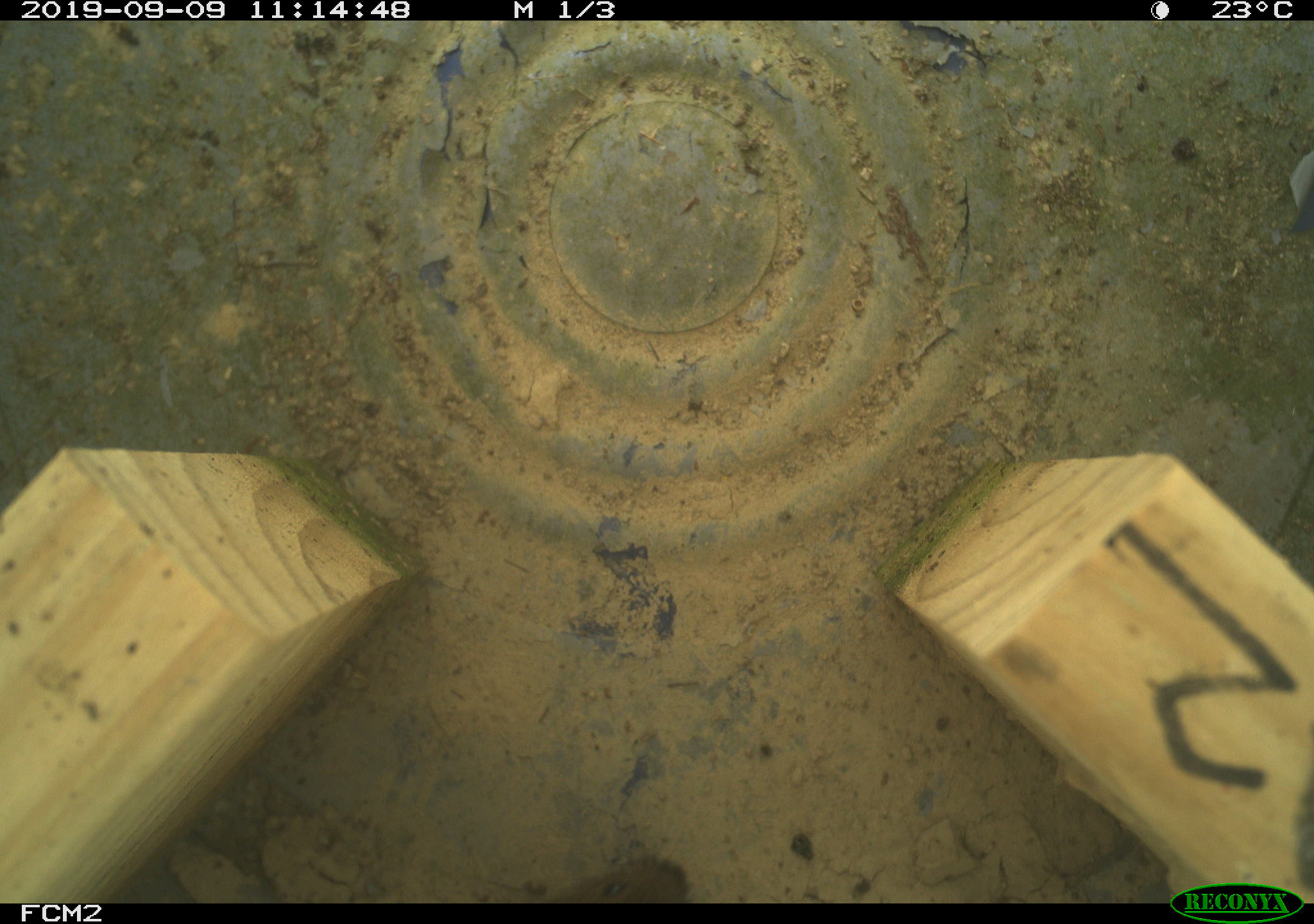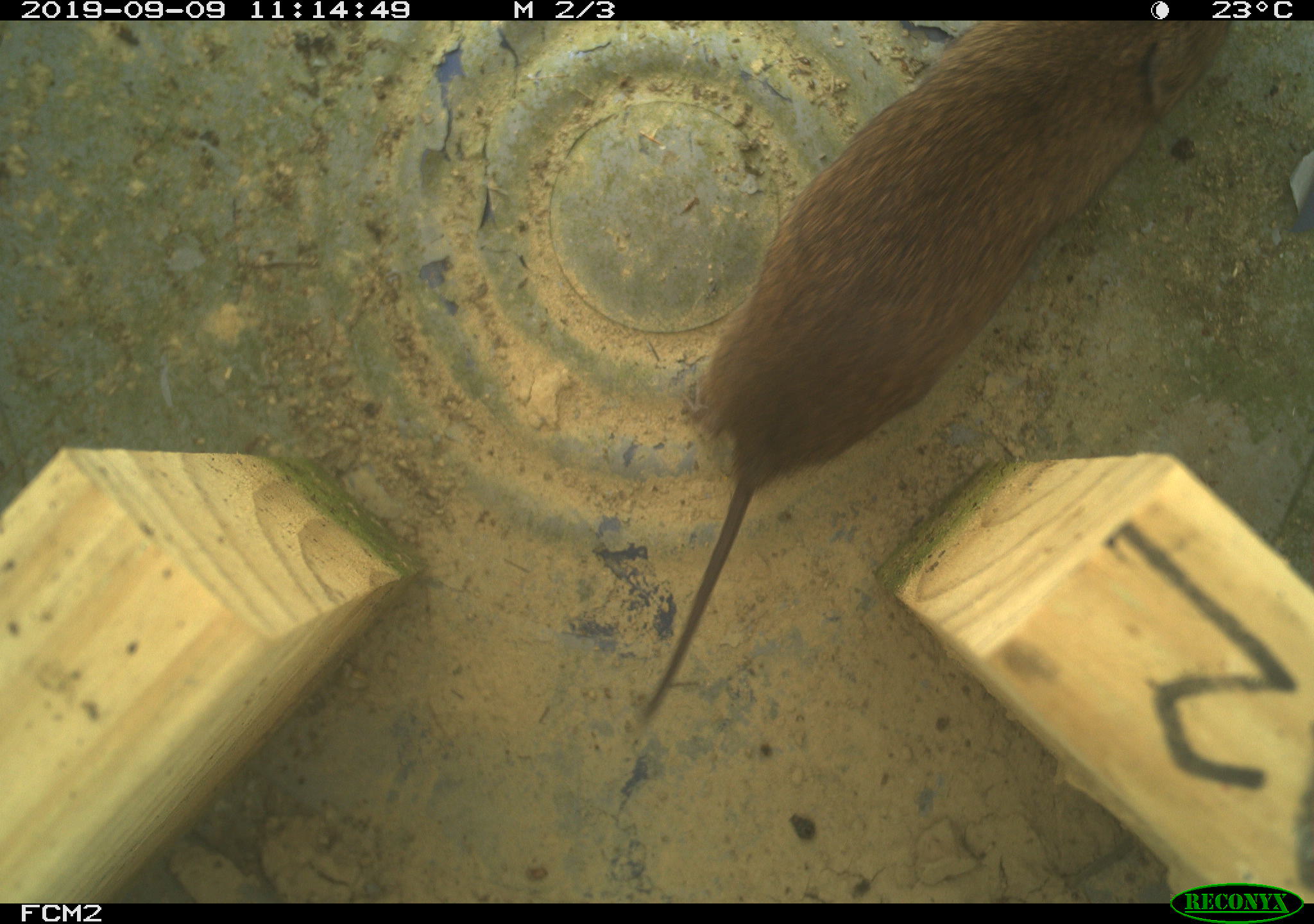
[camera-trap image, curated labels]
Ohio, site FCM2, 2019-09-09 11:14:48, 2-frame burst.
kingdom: Animalia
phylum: Chordata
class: Mammalia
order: Rodentia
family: Cricetidae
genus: Microtus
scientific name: Microtus pennsylvanicus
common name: meadow vole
Meadow vole (Microtus pennsylvanicus).